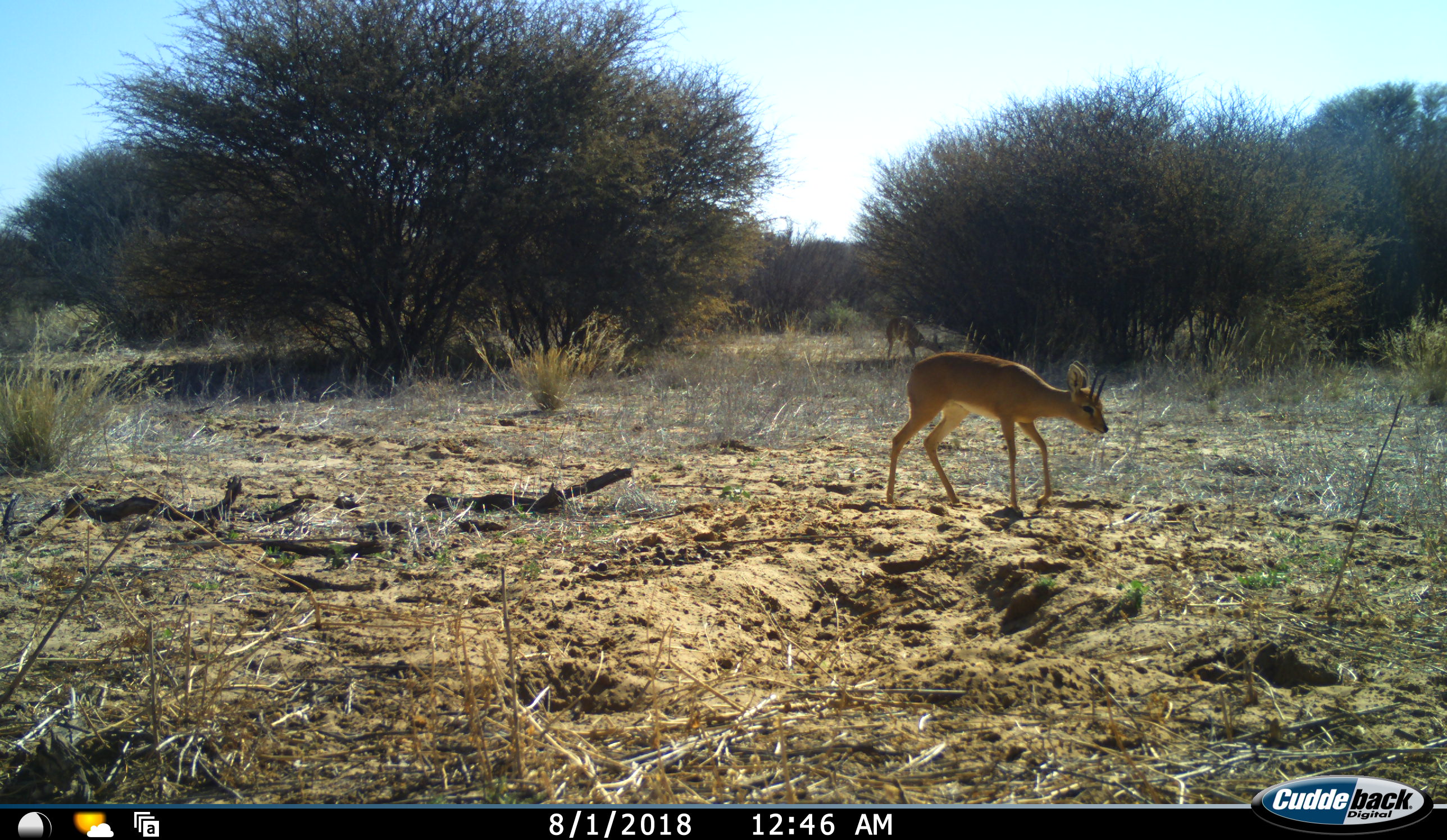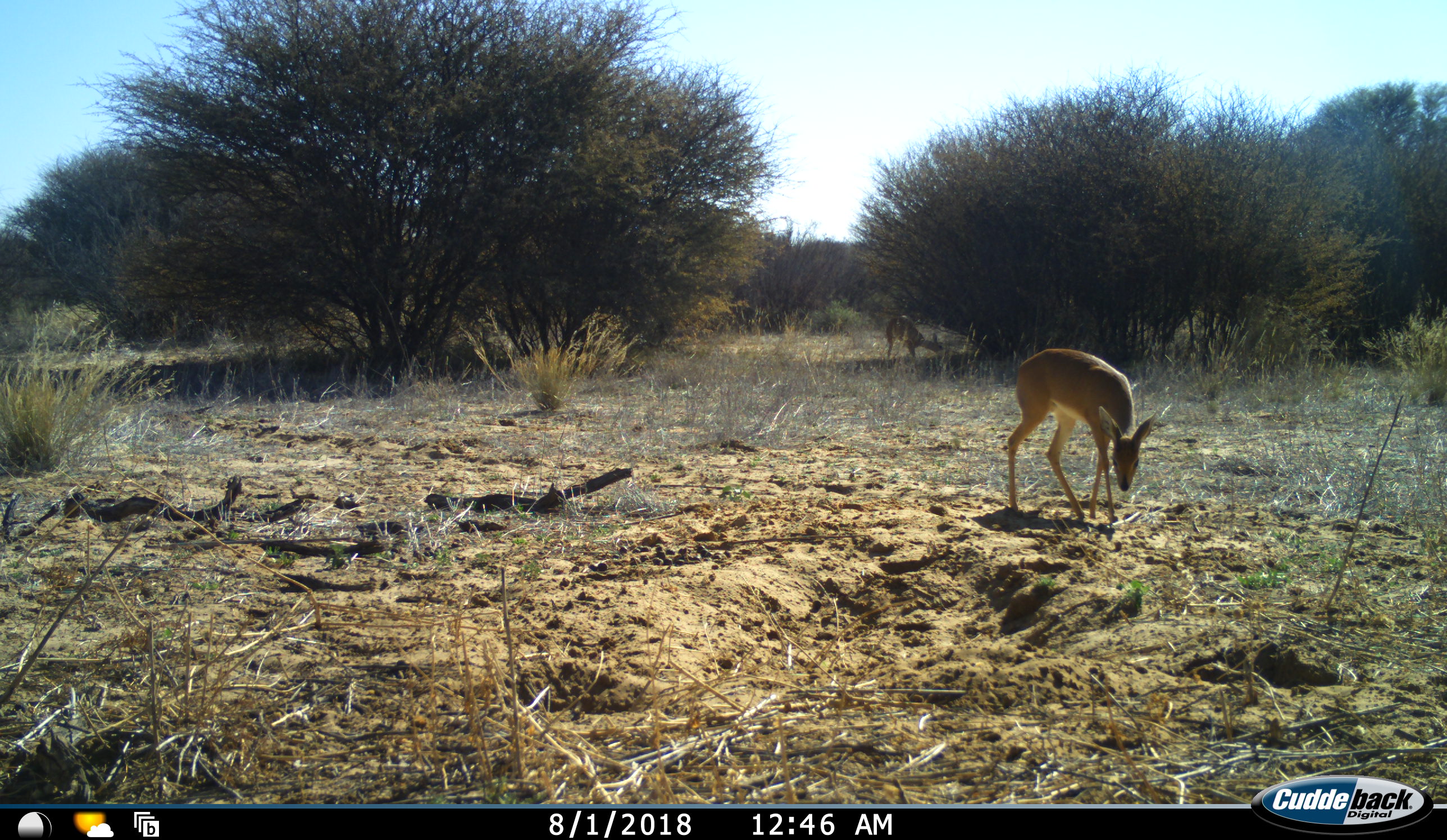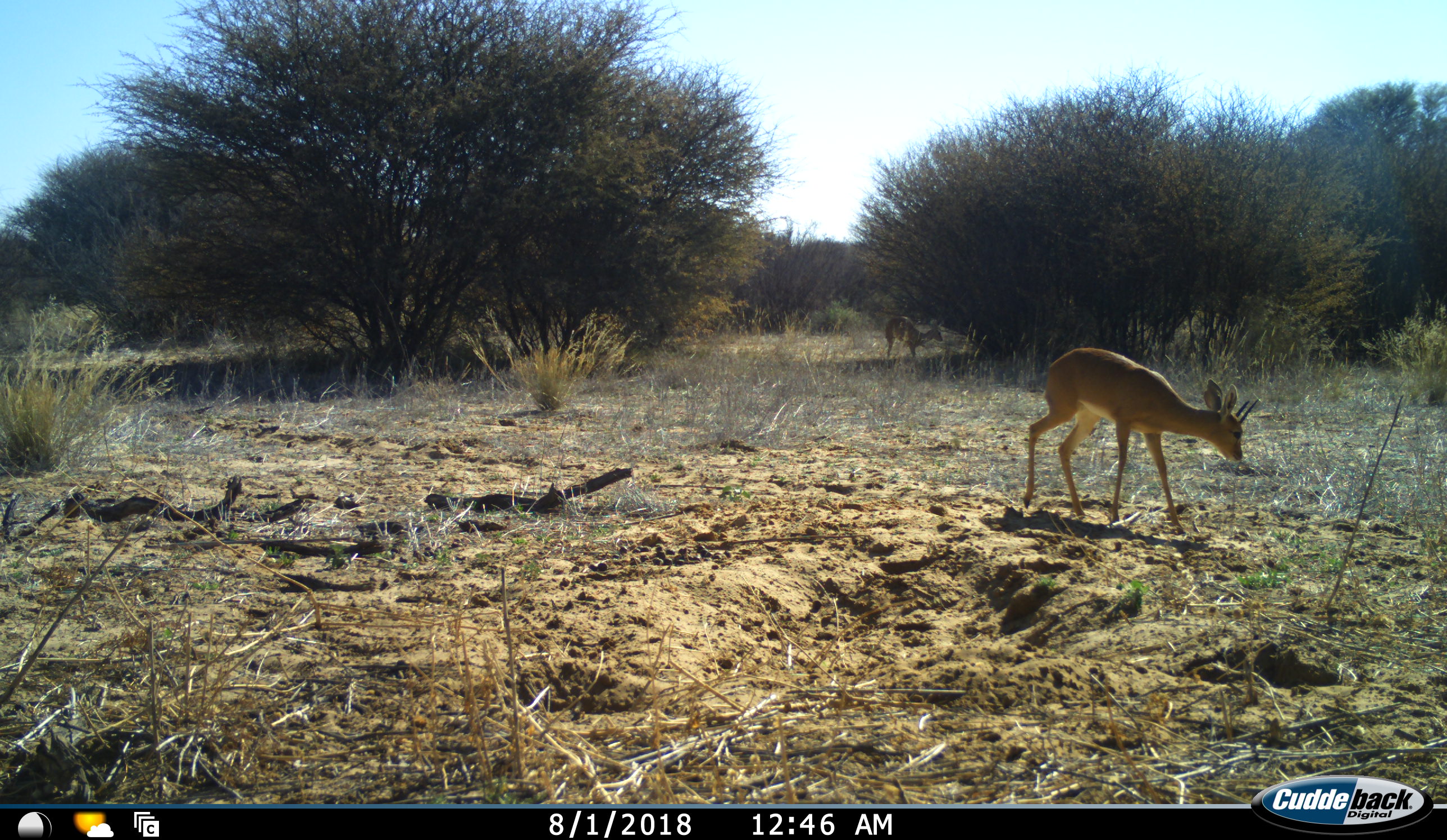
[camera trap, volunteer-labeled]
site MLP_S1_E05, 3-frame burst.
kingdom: Animalia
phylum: Chordata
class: Mammalia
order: Artiodactyla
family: Bovidae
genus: Raphicerus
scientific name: Raphicerus campestris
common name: steenbok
Steenbok (Raphicerus campestris), count 2. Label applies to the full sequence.